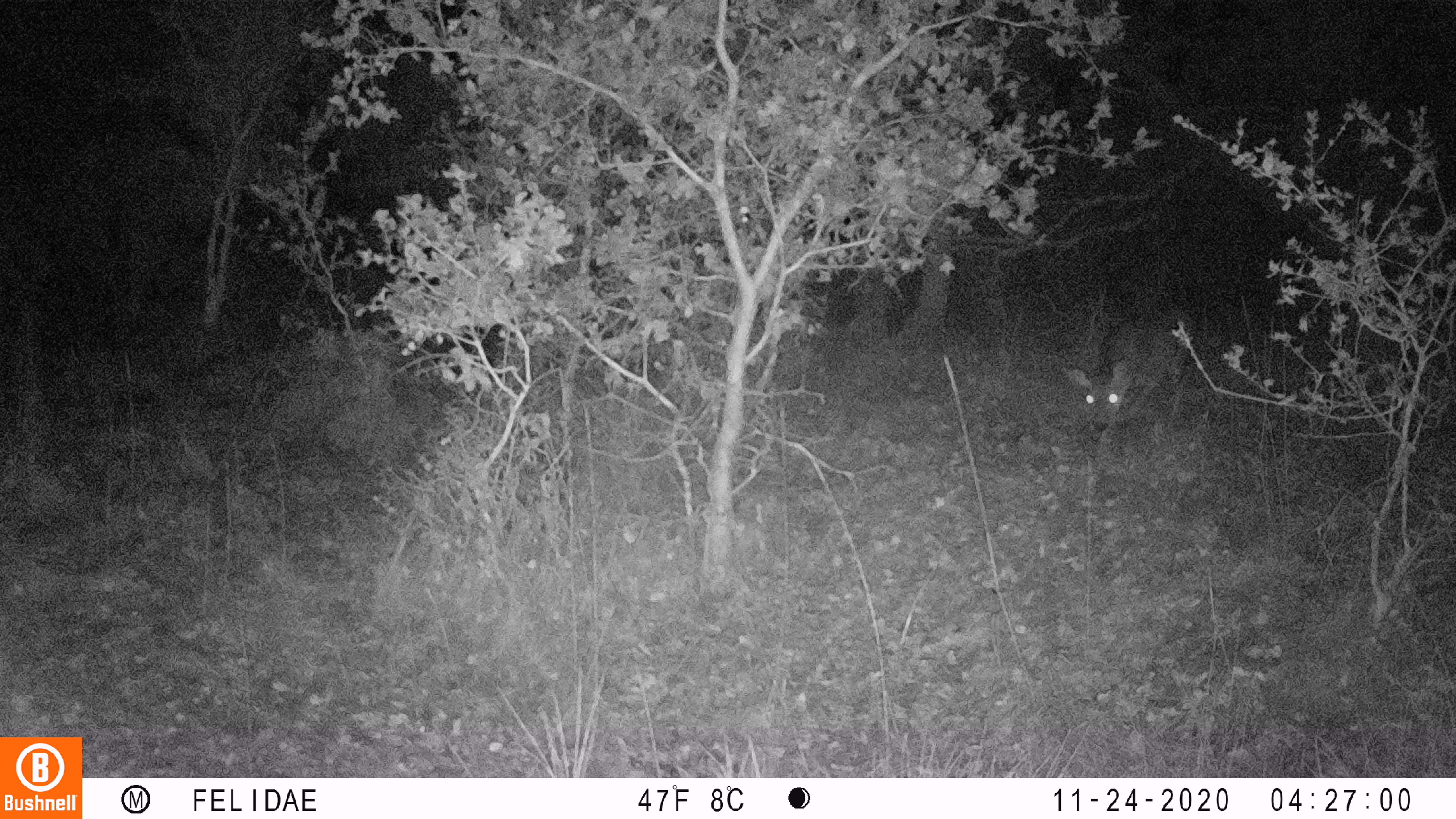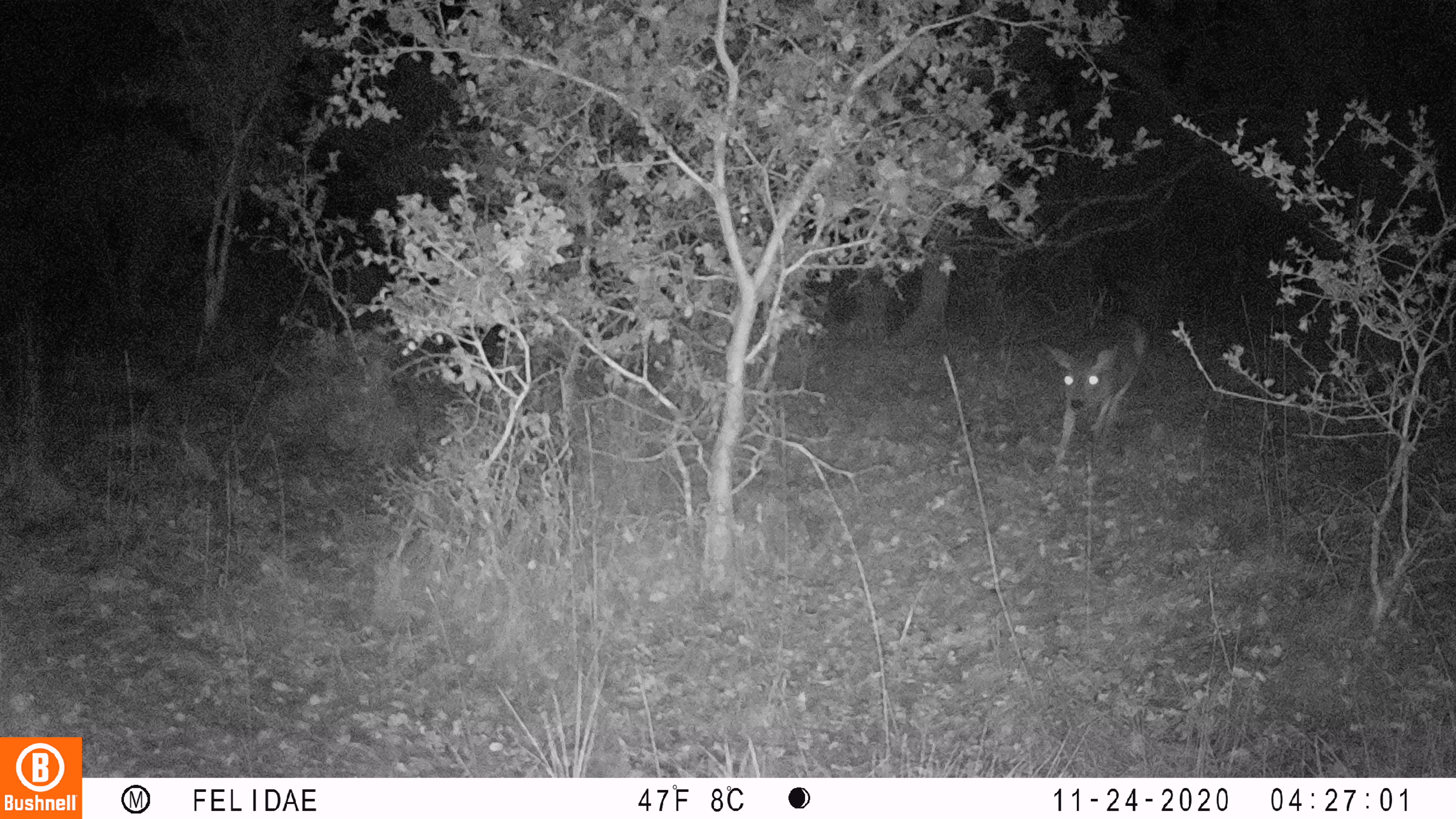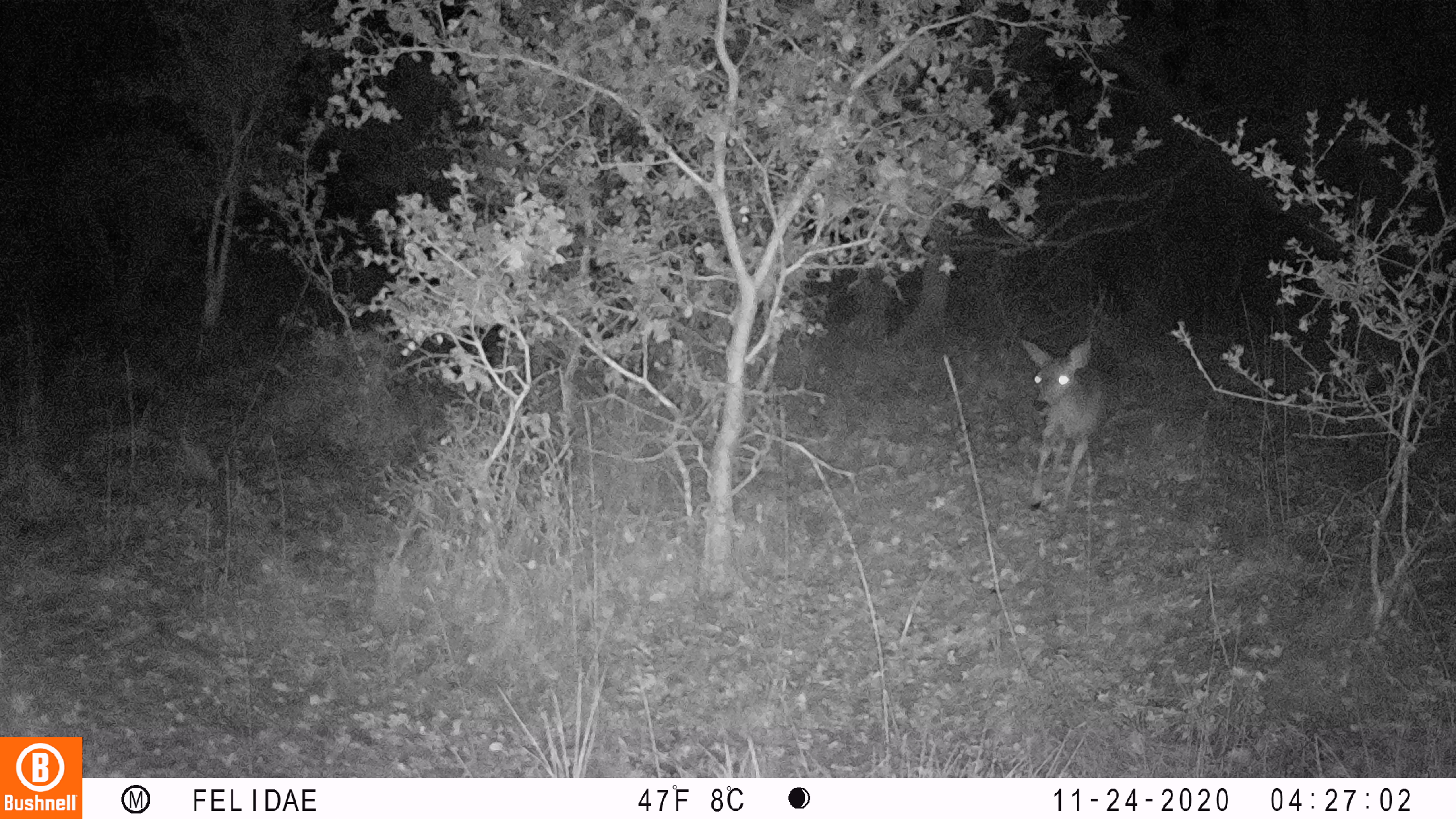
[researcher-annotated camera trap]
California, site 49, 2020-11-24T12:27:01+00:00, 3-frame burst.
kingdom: Animalia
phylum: Chordata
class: Mammalia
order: Artiodactyla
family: Cervidae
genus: Odocoileus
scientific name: Odocoileus hemionus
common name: mule deer